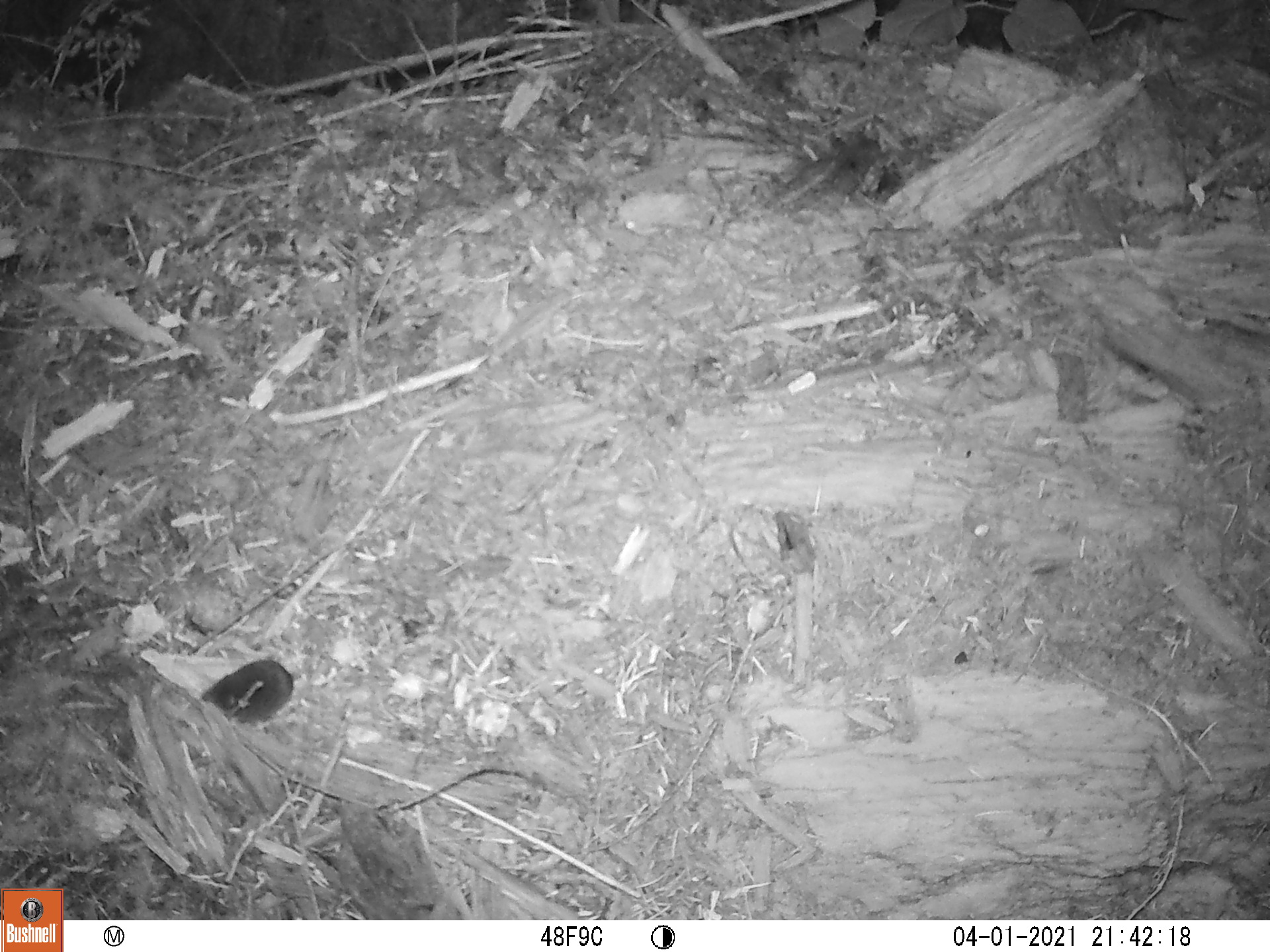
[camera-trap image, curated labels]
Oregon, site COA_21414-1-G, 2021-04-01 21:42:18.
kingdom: Animalia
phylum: Chordata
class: Mammalia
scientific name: Mammalia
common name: small mammal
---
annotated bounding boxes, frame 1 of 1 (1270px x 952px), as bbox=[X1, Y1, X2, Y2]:
small mammal: bbox=[176, 611, 376, 756]